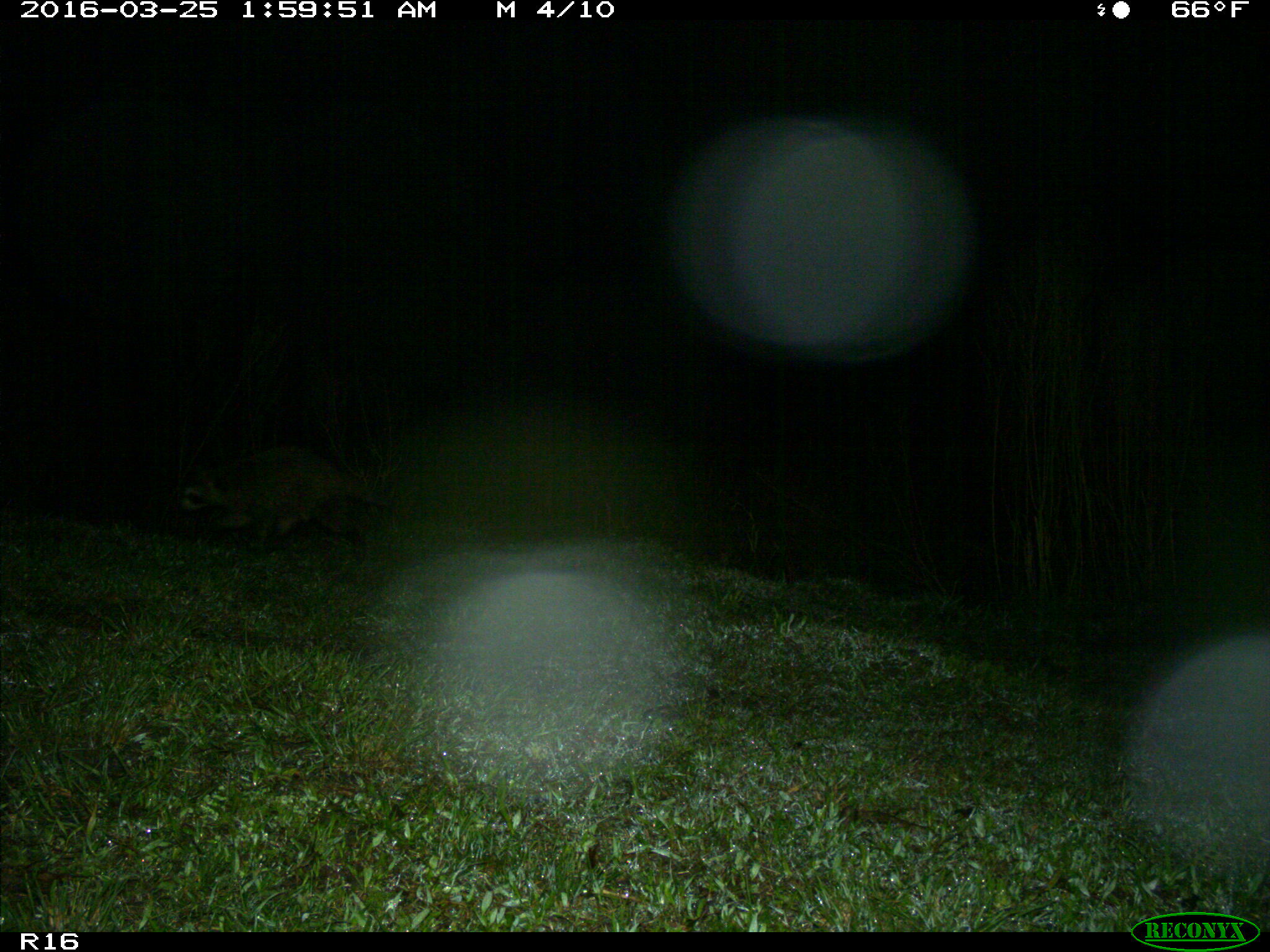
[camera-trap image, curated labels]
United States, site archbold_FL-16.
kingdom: Animalia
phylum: Chordata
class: Mammalia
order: Carnivora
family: Procyonidae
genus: Procyon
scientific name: Procyon lotor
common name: common raccoon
Procyon lotor (common raccoon).